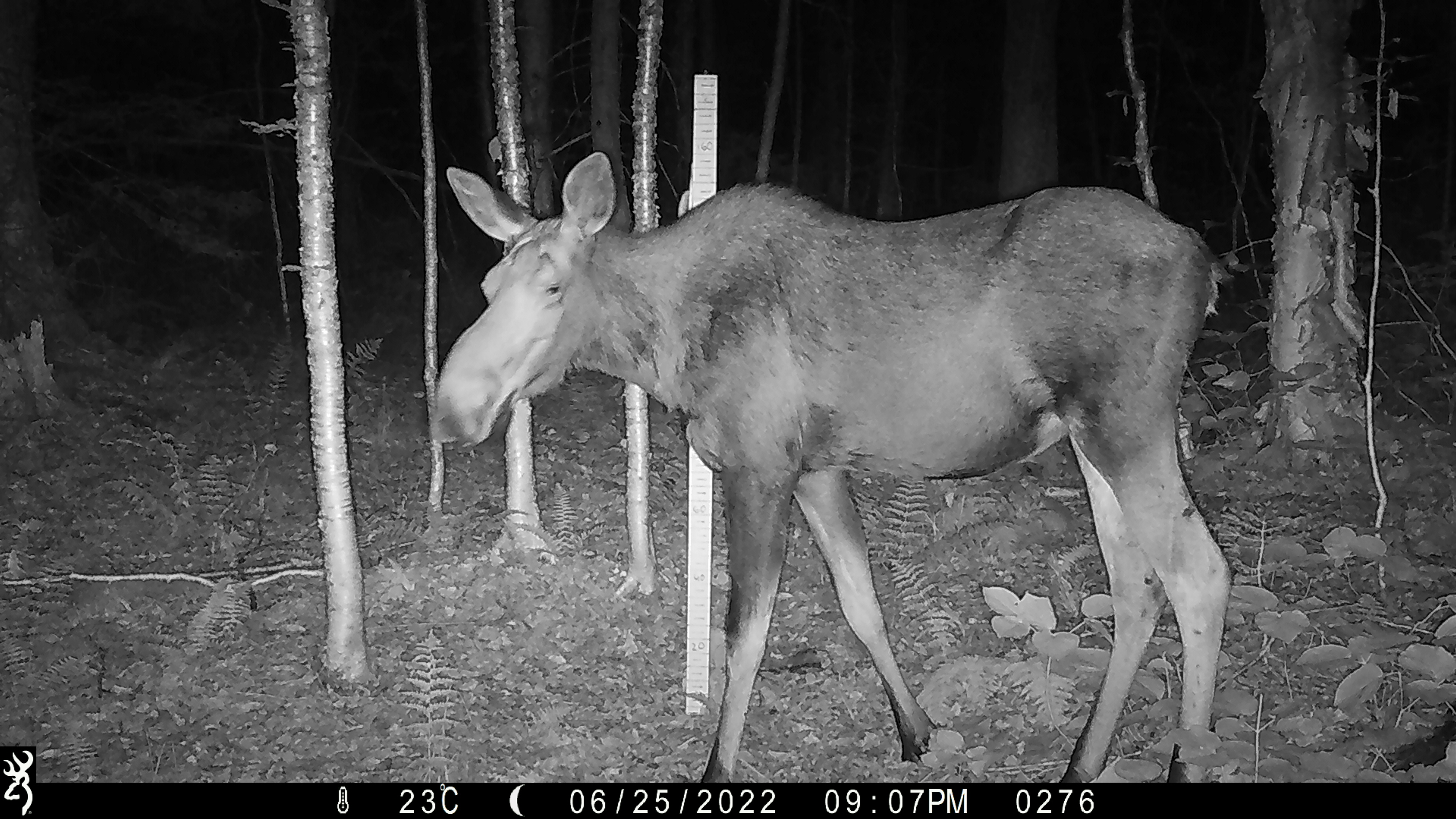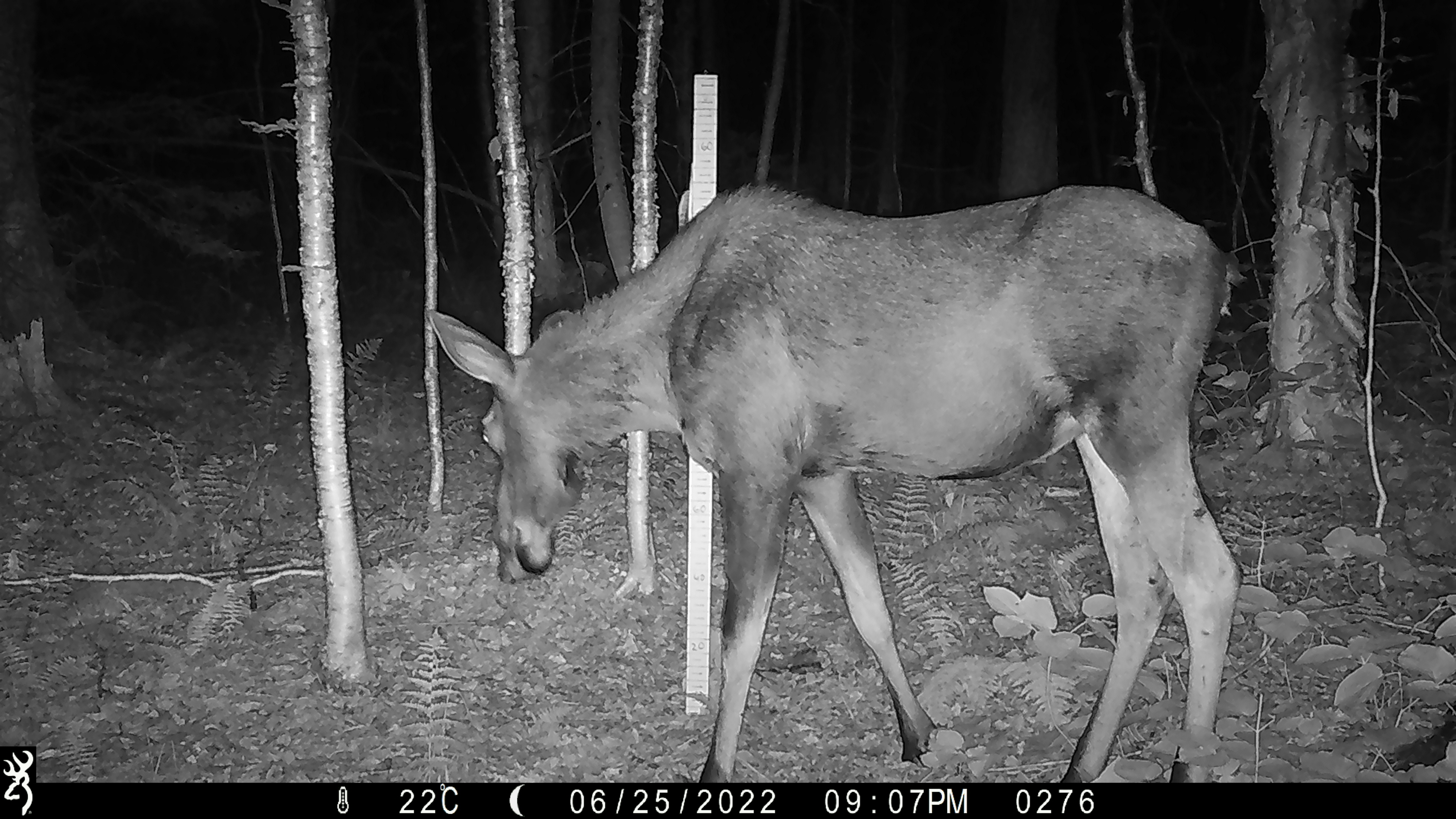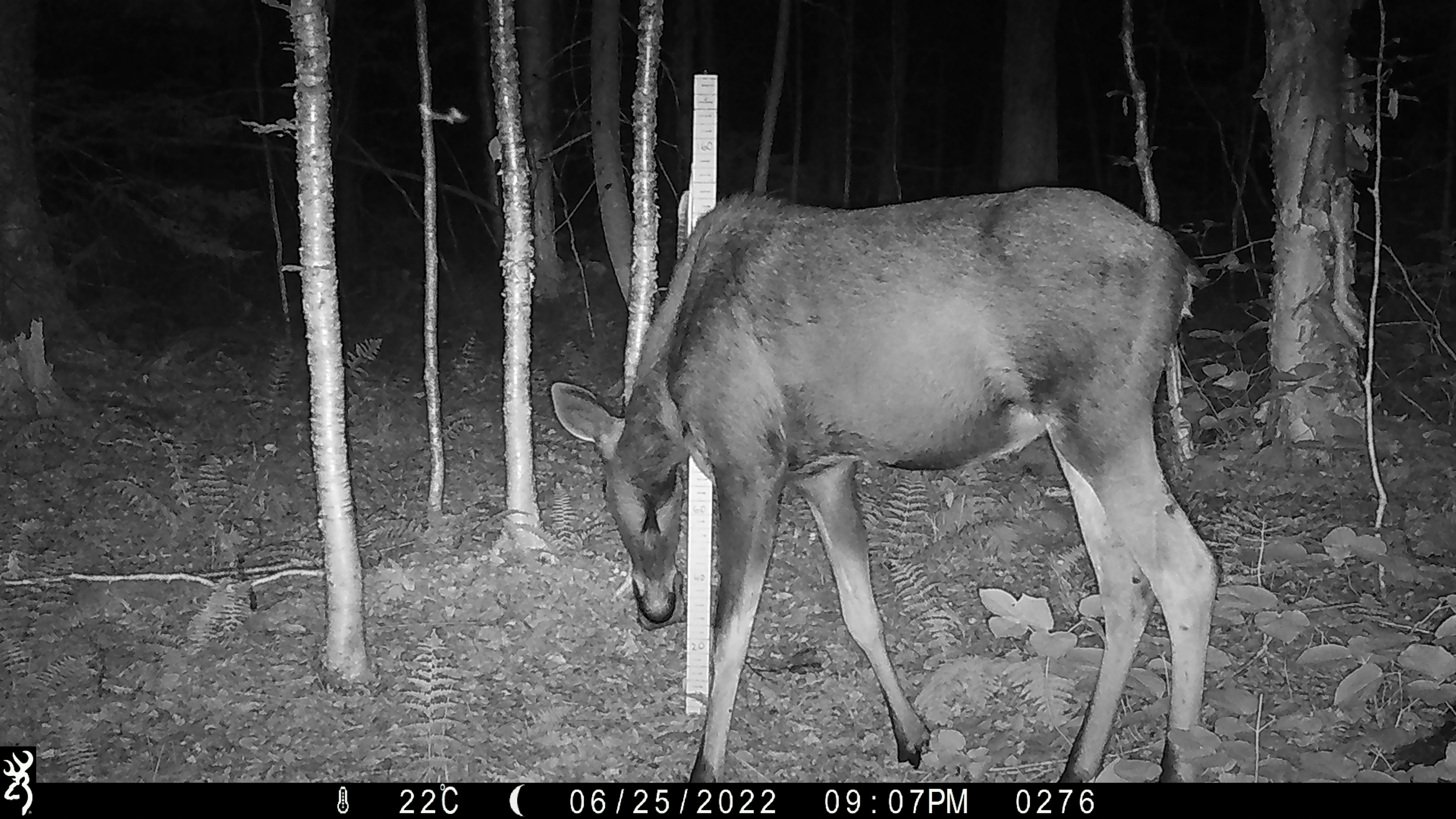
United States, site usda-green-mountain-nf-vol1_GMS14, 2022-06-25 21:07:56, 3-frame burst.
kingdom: Animalia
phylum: Chordata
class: Mammalia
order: Artiodactyla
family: Cervidae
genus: Alces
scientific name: Alces alces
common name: moose